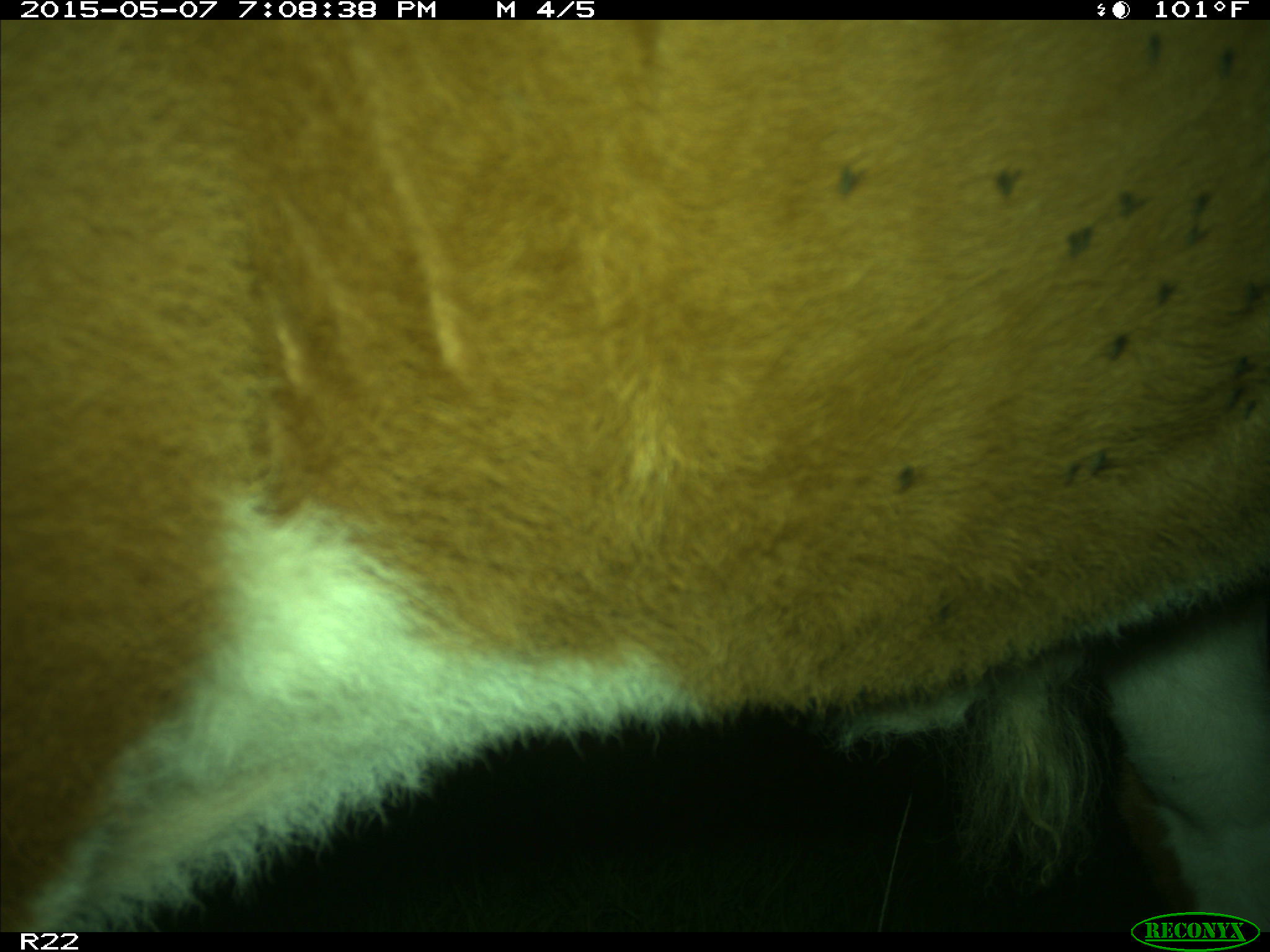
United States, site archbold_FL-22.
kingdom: Animalia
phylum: Chordata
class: Mammalia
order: Artiodactyla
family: Bovidae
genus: Bos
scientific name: Bos taurus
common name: domestic cow